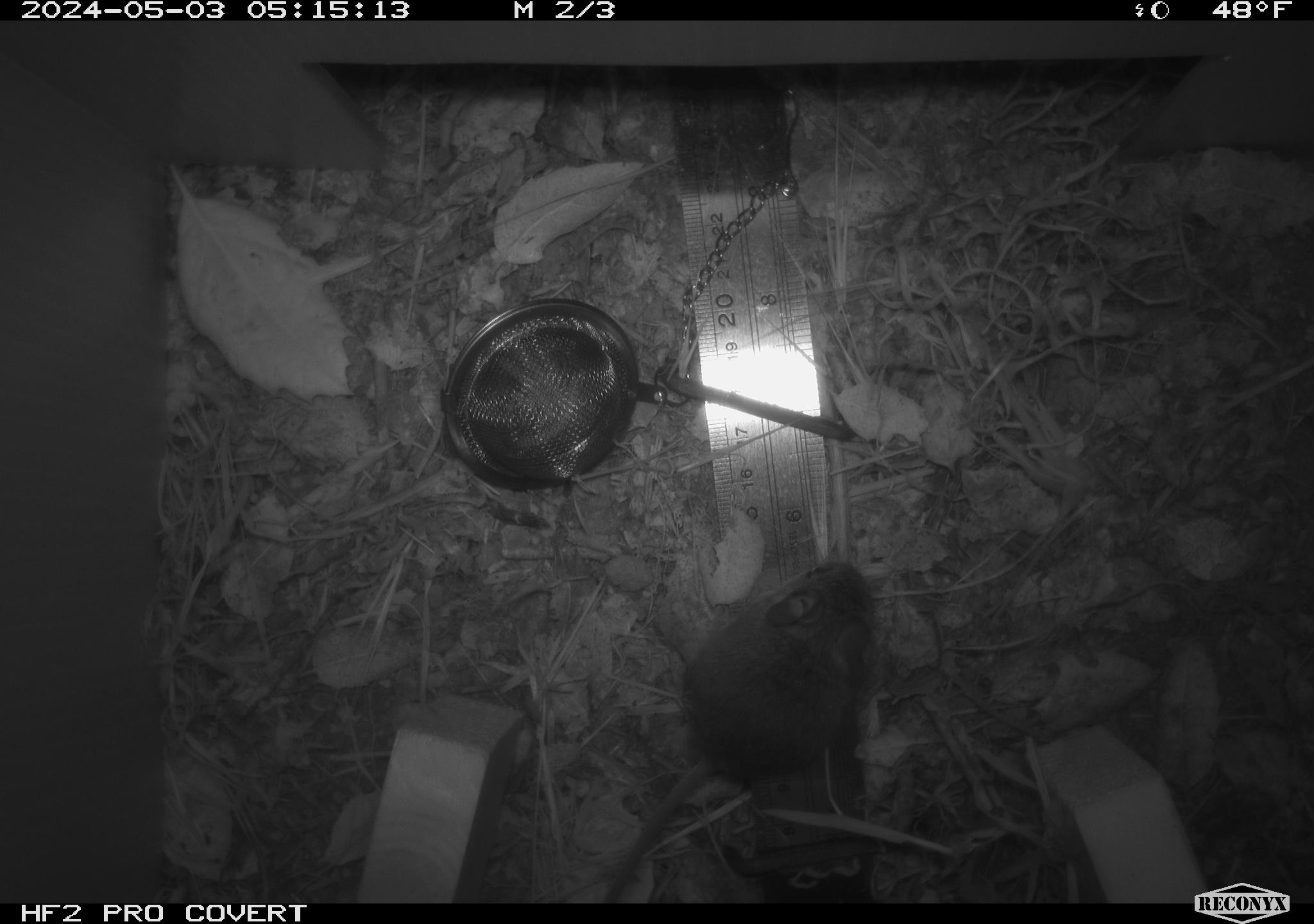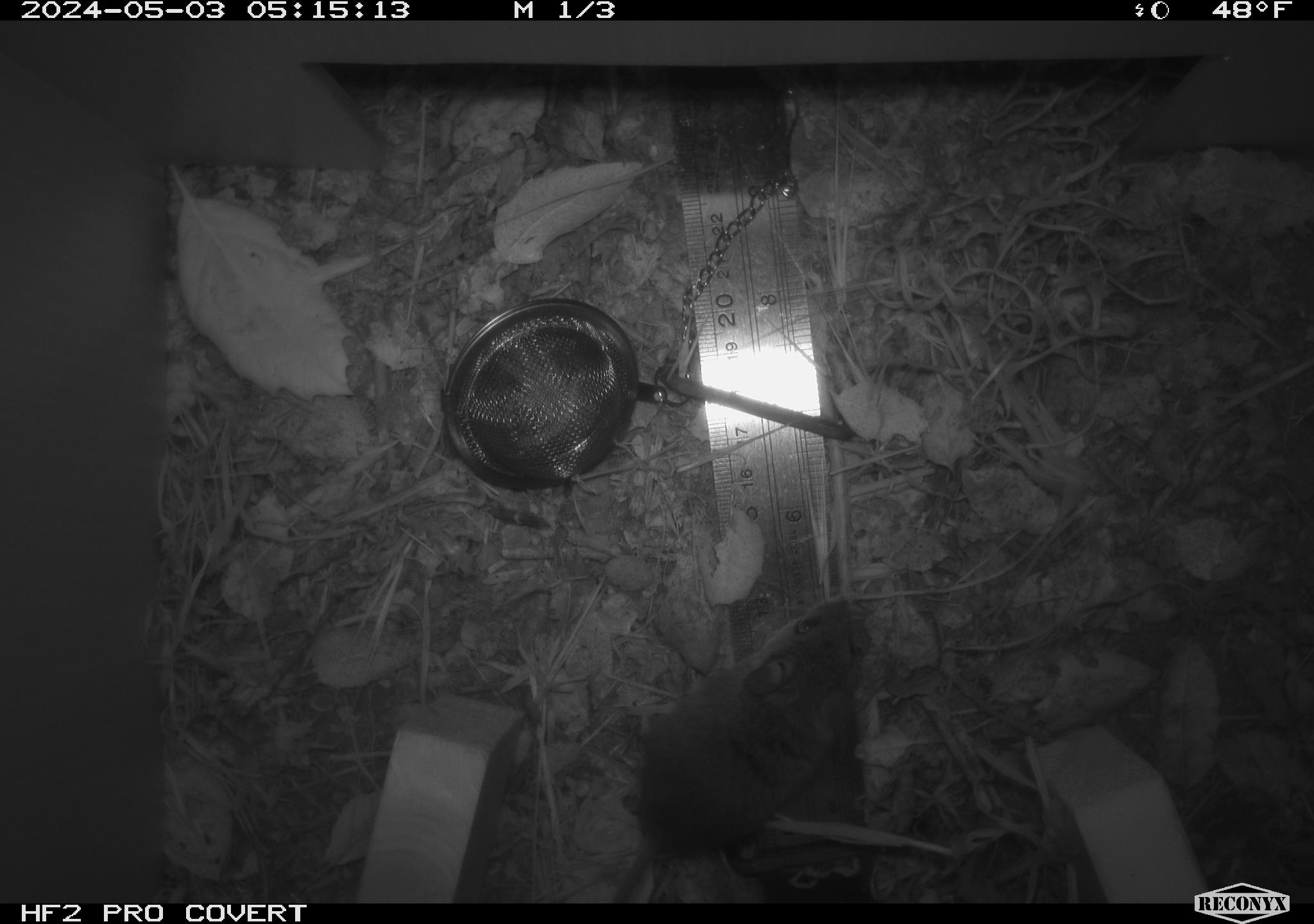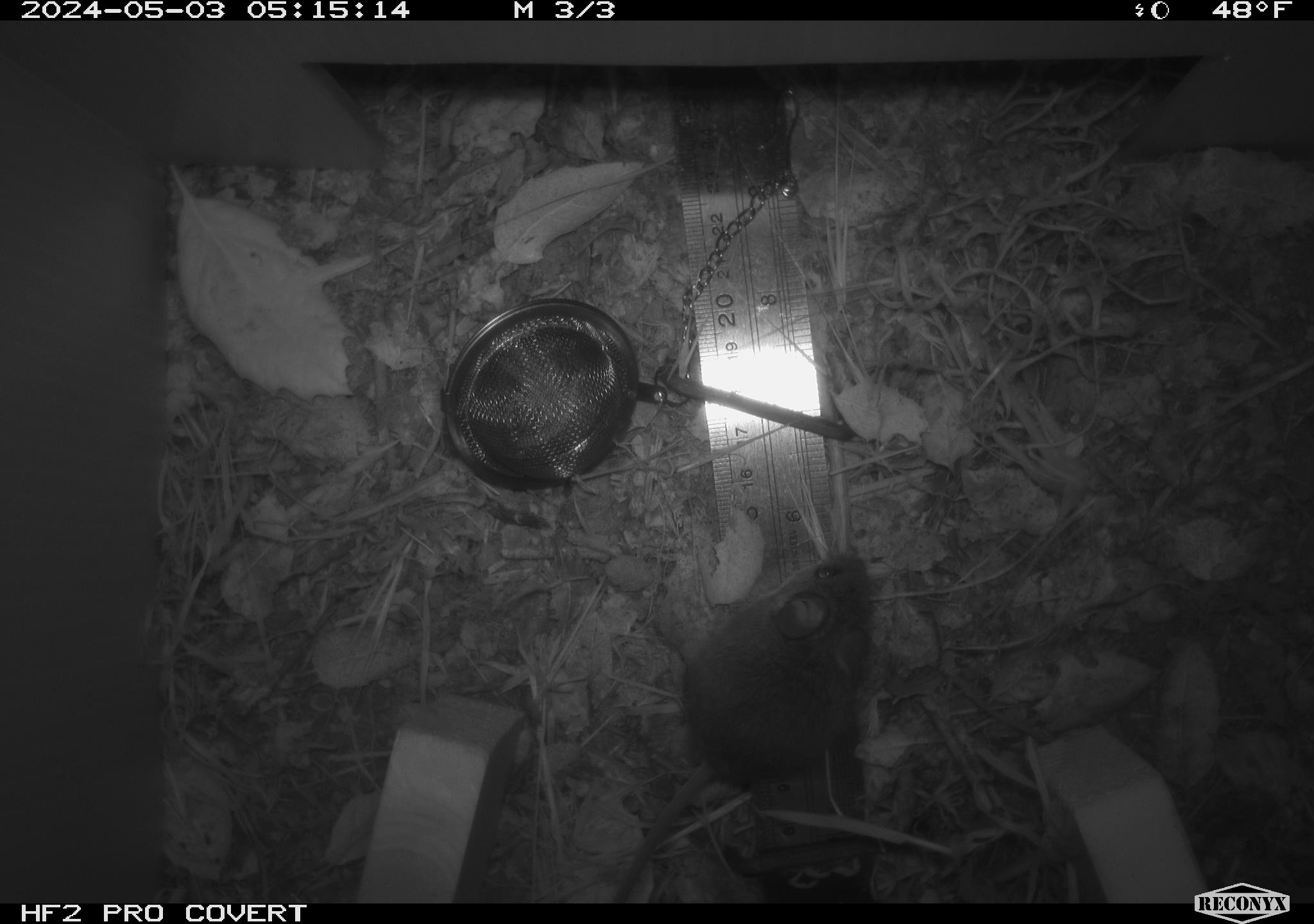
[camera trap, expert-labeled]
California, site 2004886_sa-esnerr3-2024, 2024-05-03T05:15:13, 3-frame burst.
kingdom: Animalia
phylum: Chordata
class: Mammalia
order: Rodentia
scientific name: Rodentia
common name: rodent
Rodent (Rodentia).